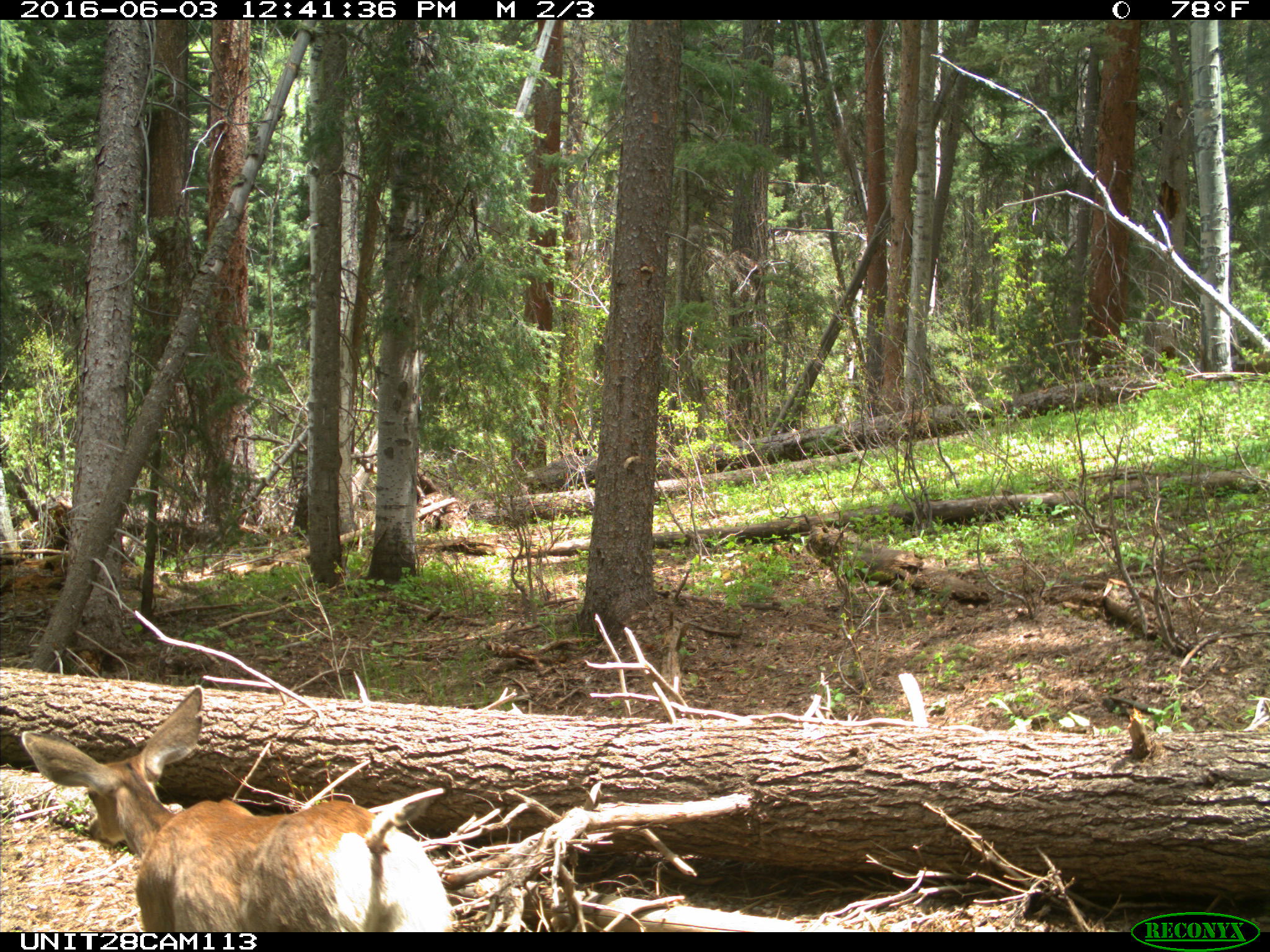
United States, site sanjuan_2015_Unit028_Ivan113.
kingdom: Animalia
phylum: Chordata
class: Mammalia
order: Artiodactyla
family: Cervidae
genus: Odocoileus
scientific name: Odocoileus hemionus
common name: mule deer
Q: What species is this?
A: Odocoileus hemionus (mule deer).